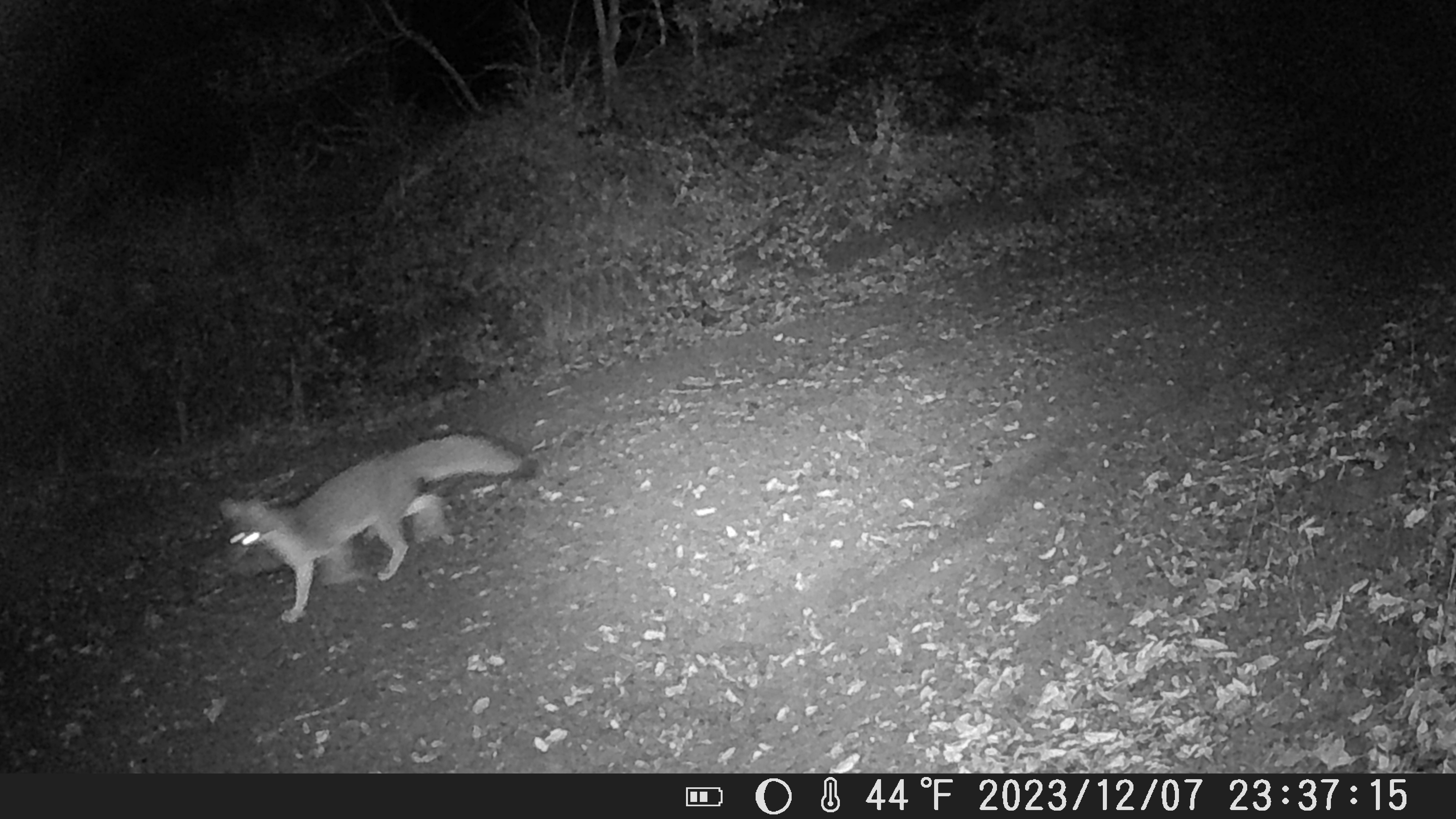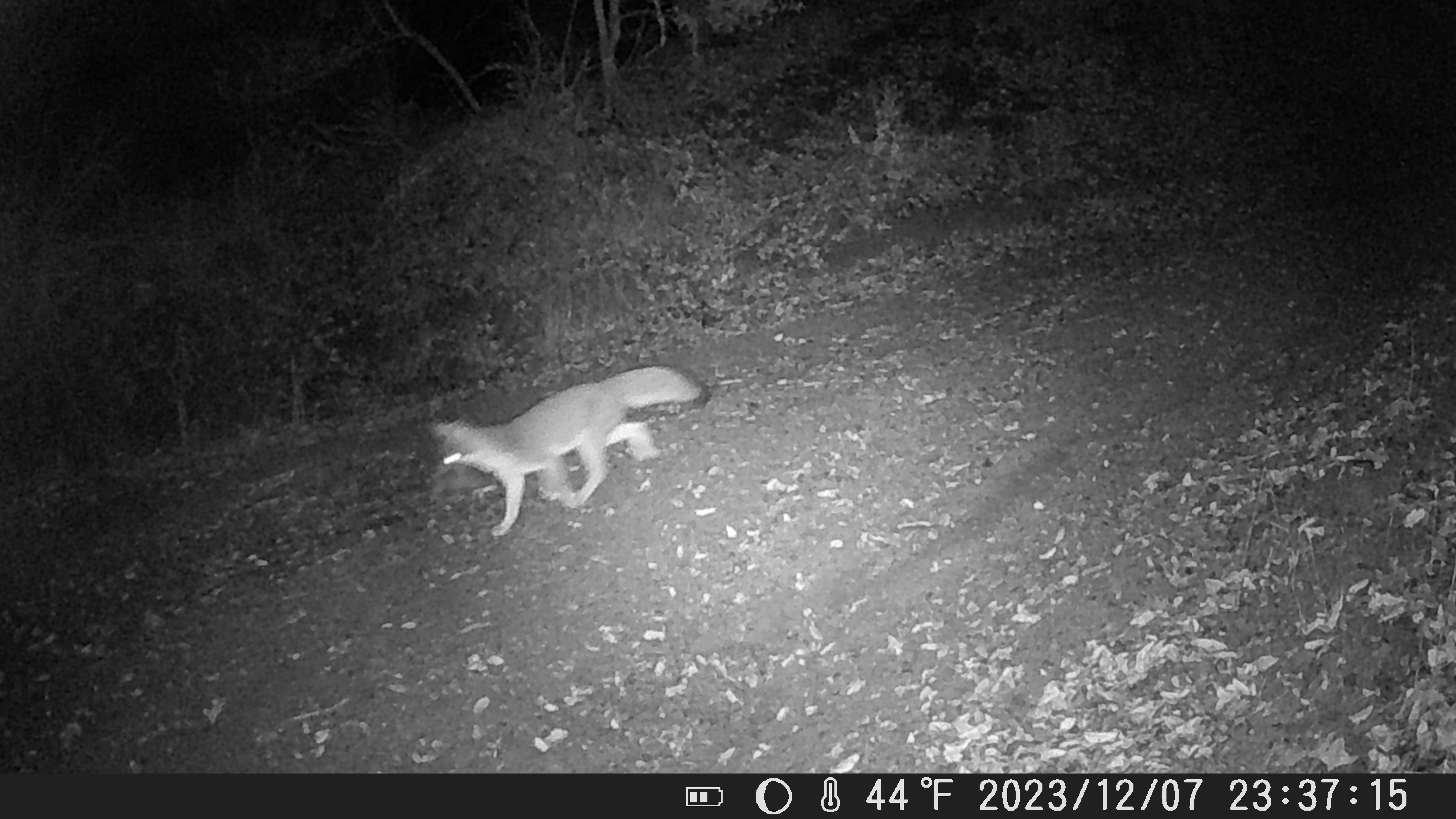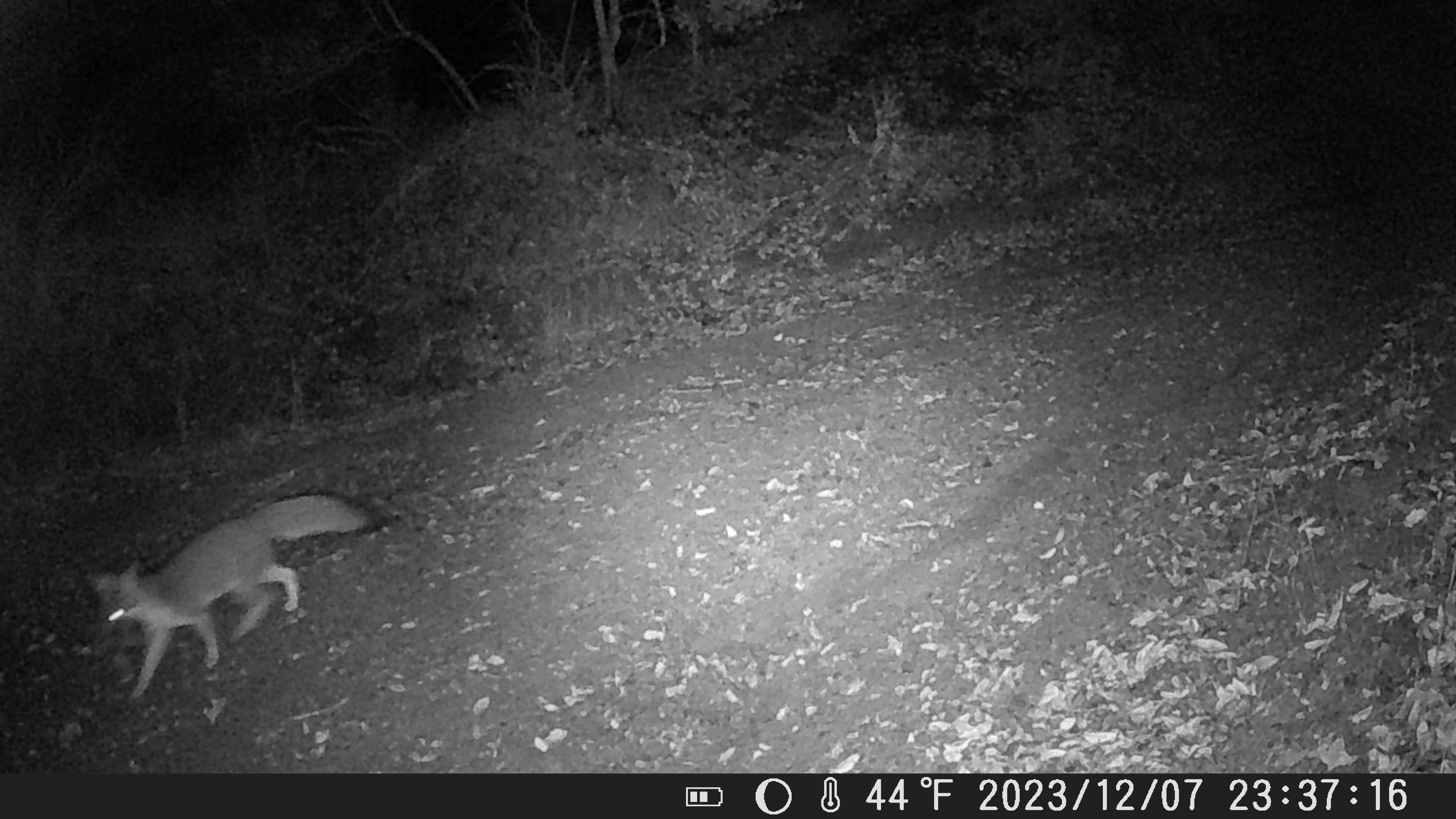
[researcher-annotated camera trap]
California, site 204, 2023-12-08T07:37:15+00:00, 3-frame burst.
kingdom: Animalia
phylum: Chordata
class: Mammalia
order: Carnivora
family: Canidae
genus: Urocyon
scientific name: Urocyon cinereoargenteus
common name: gray fox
Gray fox (Urocyon cinereoargenteus).